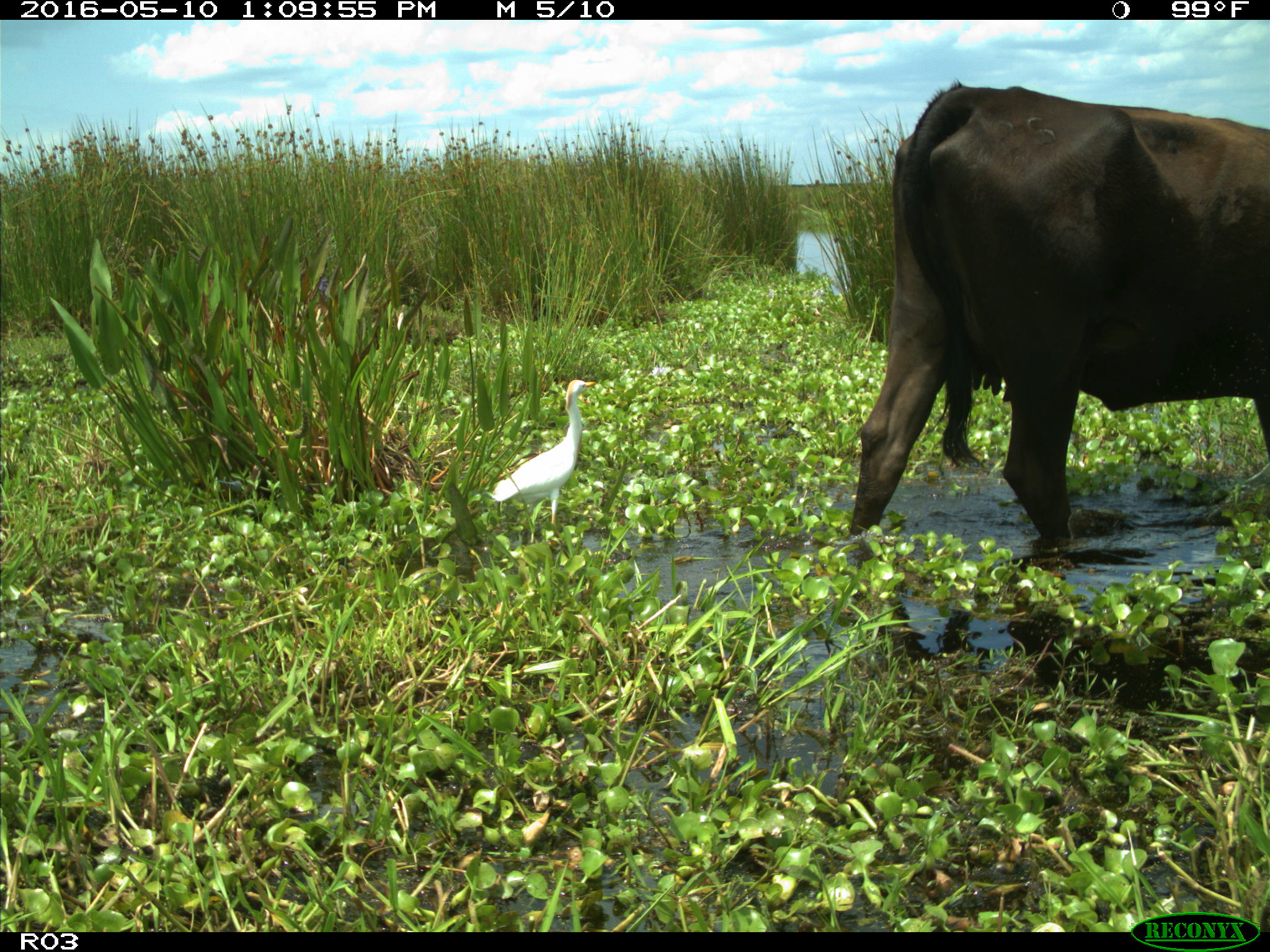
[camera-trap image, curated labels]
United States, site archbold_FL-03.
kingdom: Animalia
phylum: Chordata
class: Mammalia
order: Artiodactyla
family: Bovidae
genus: Bos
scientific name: Bos taurus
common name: domestic cow